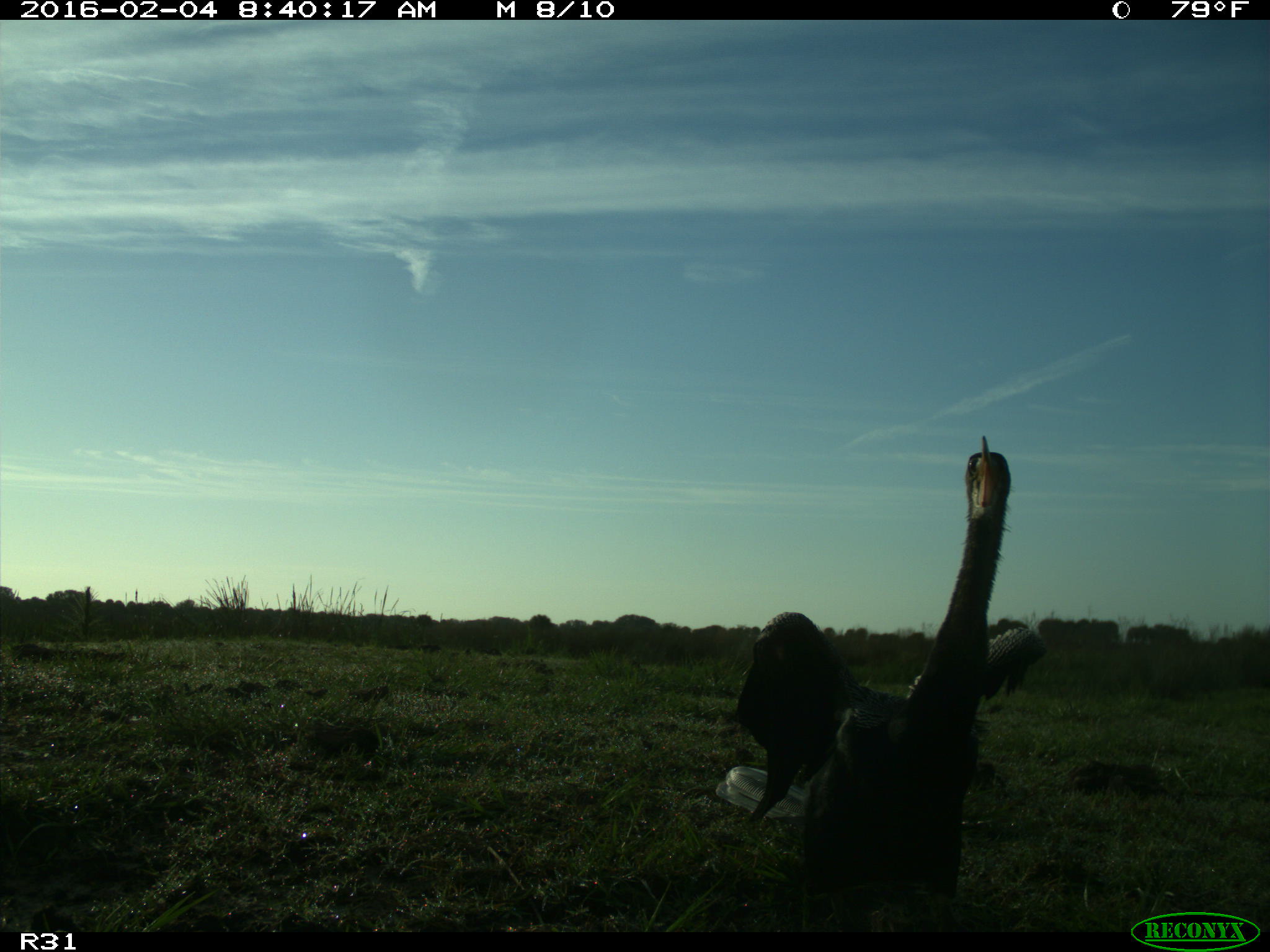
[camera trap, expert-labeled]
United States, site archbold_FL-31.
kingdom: Animalia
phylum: Chordata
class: Aves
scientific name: Aves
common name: birds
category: unidentified bird